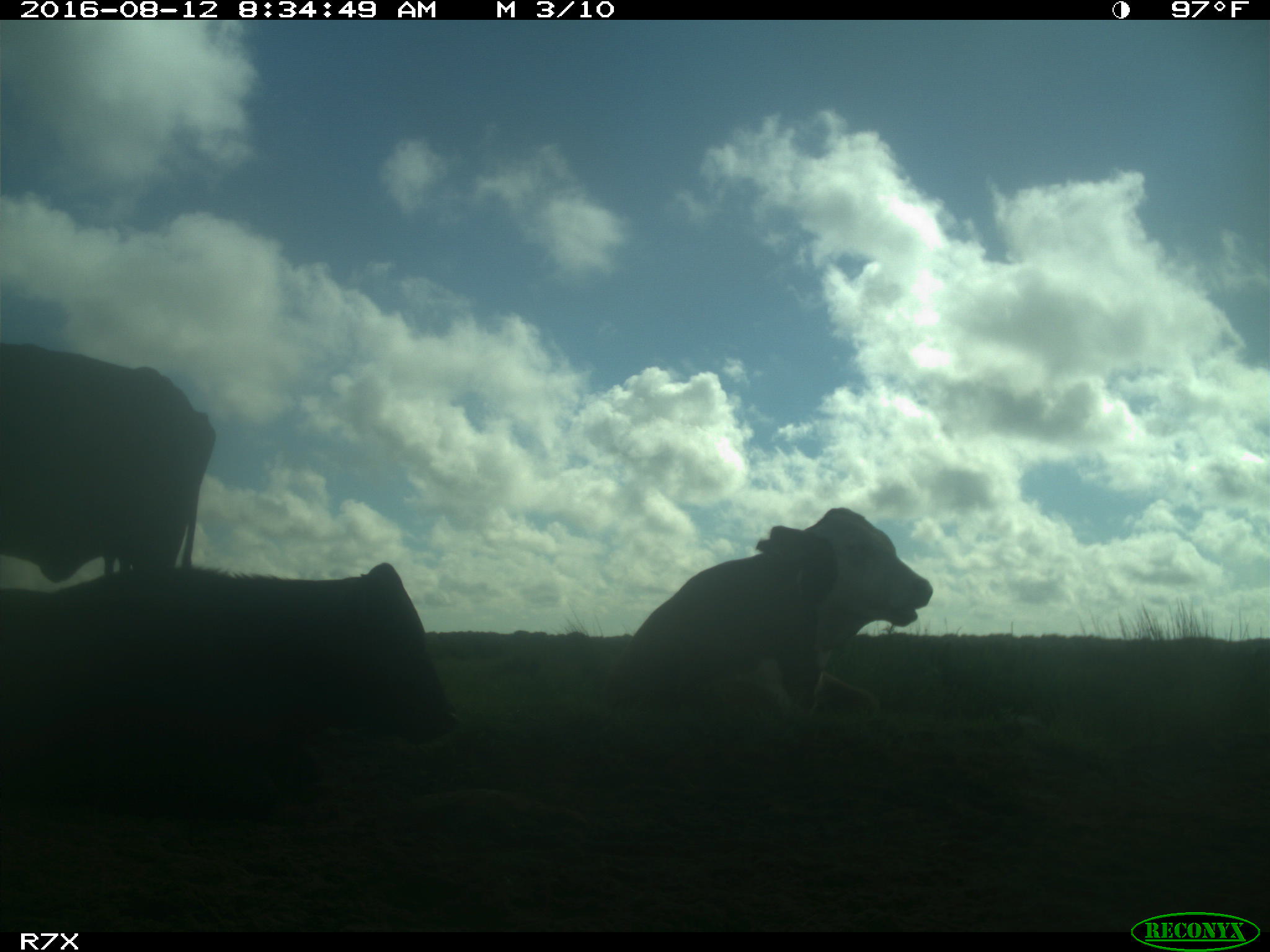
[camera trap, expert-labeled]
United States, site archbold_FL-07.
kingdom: Animalia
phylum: Chordata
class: Mammalia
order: Artiodactyla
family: Bovidae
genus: Bos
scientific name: Bos taurus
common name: domestic cow